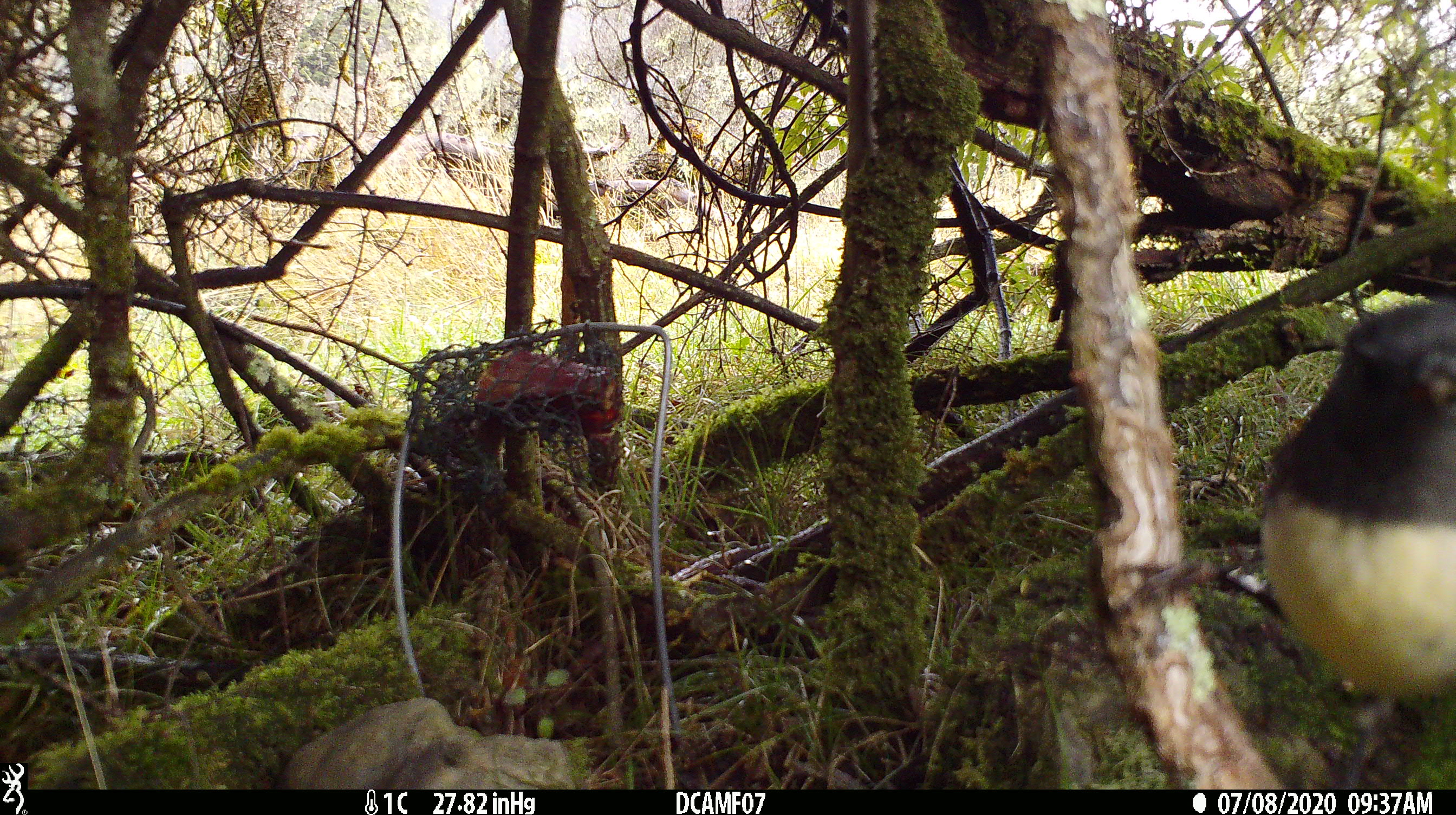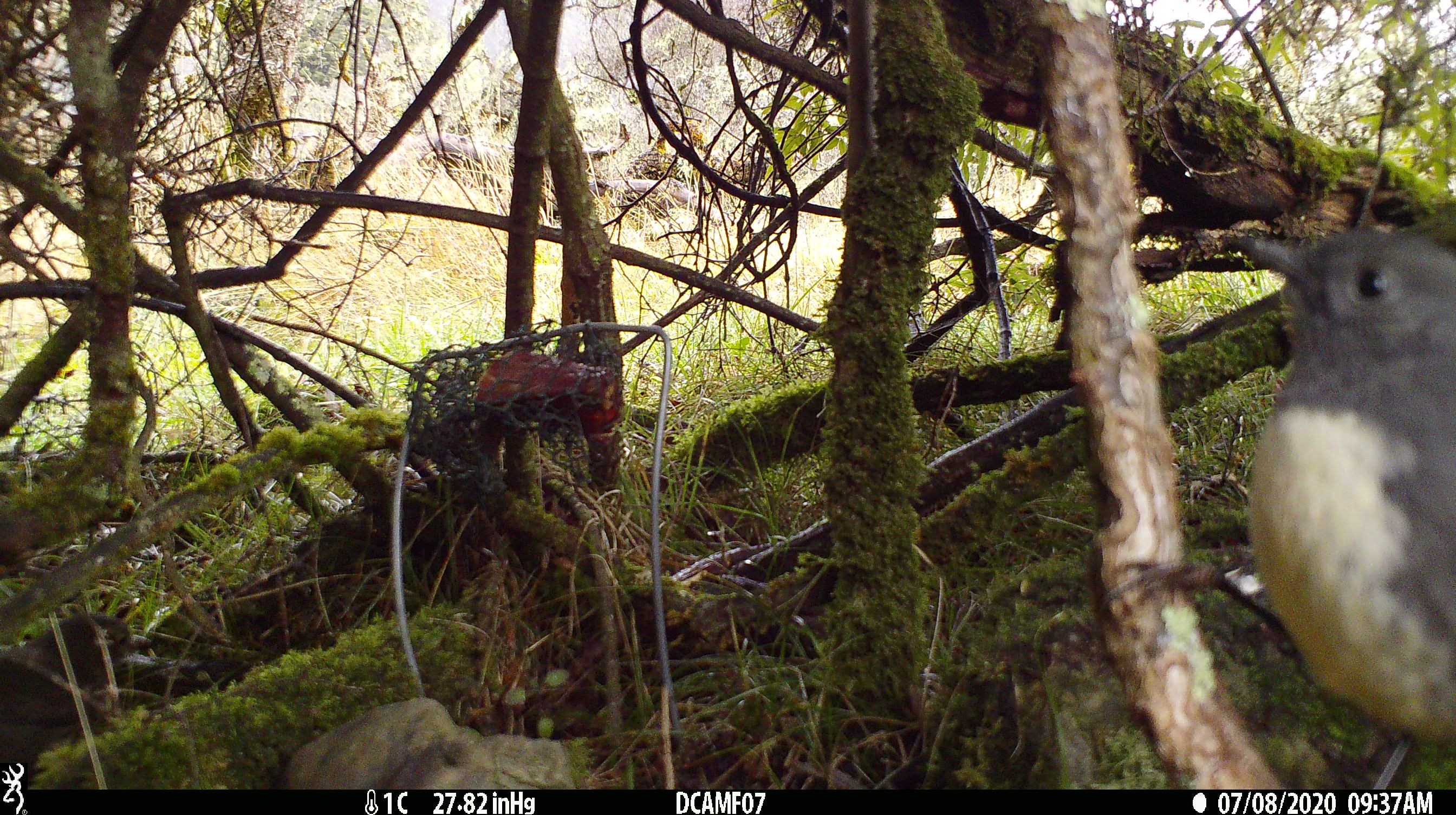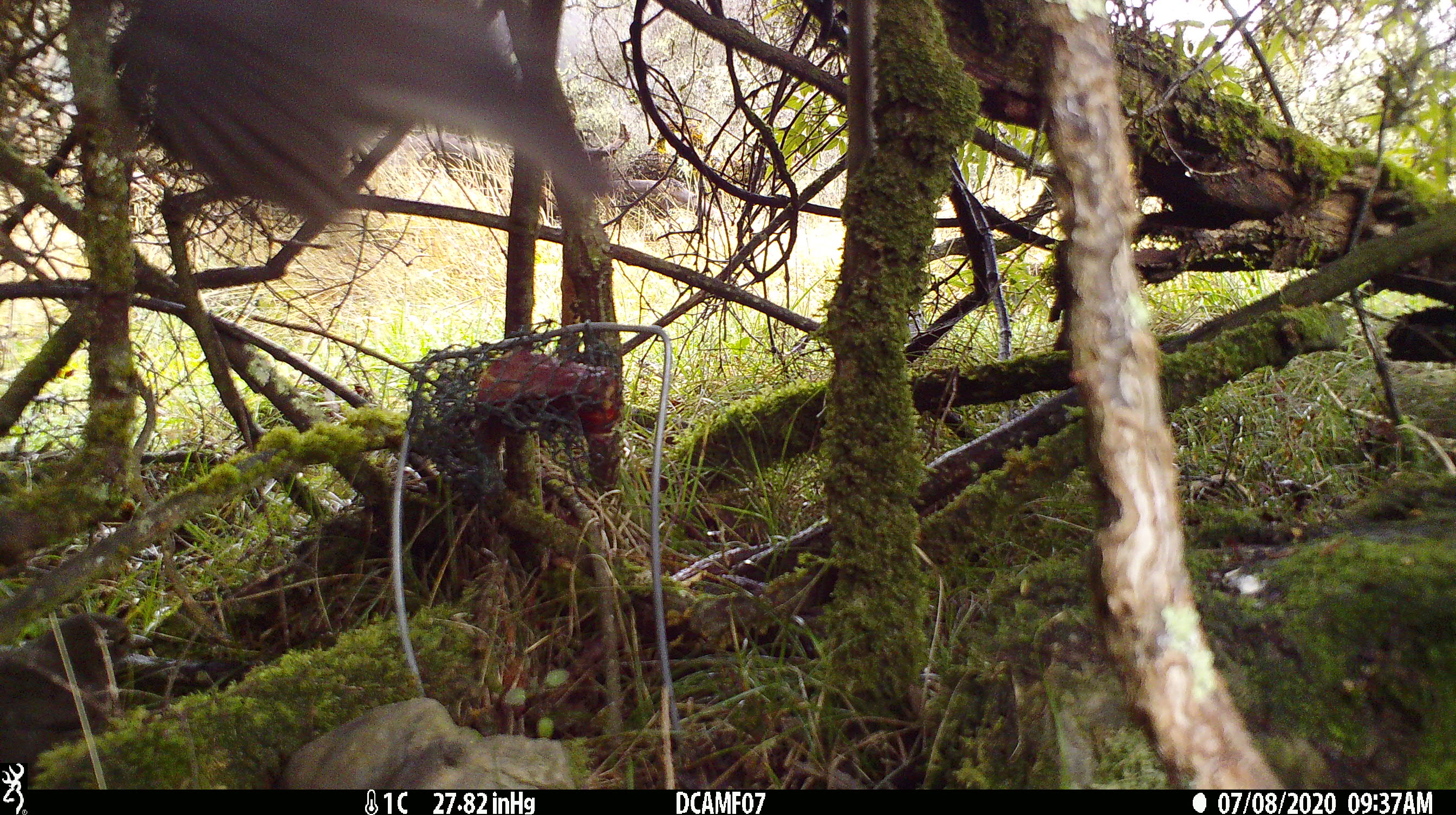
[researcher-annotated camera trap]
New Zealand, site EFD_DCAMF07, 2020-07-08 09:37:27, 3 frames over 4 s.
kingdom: Animalia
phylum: Chordata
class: Aves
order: Passeriformes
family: Petroicidae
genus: Petroica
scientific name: Petroica australis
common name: new zealand robin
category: robin